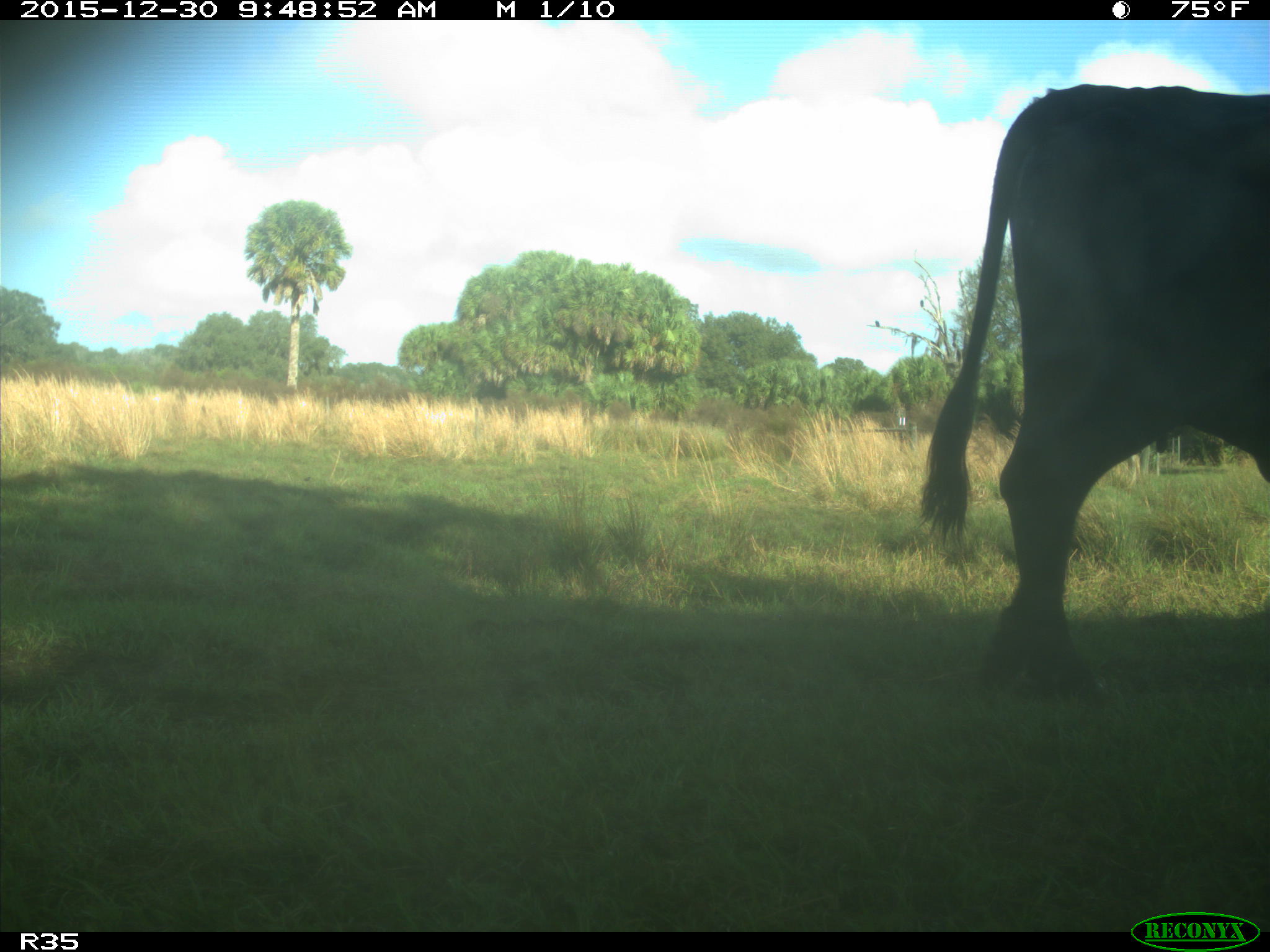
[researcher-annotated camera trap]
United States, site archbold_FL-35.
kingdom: Animalia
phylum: Chordata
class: Mammalia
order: Artiodactyla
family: Bovidae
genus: Bos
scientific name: Bos taurus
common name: domestic cow